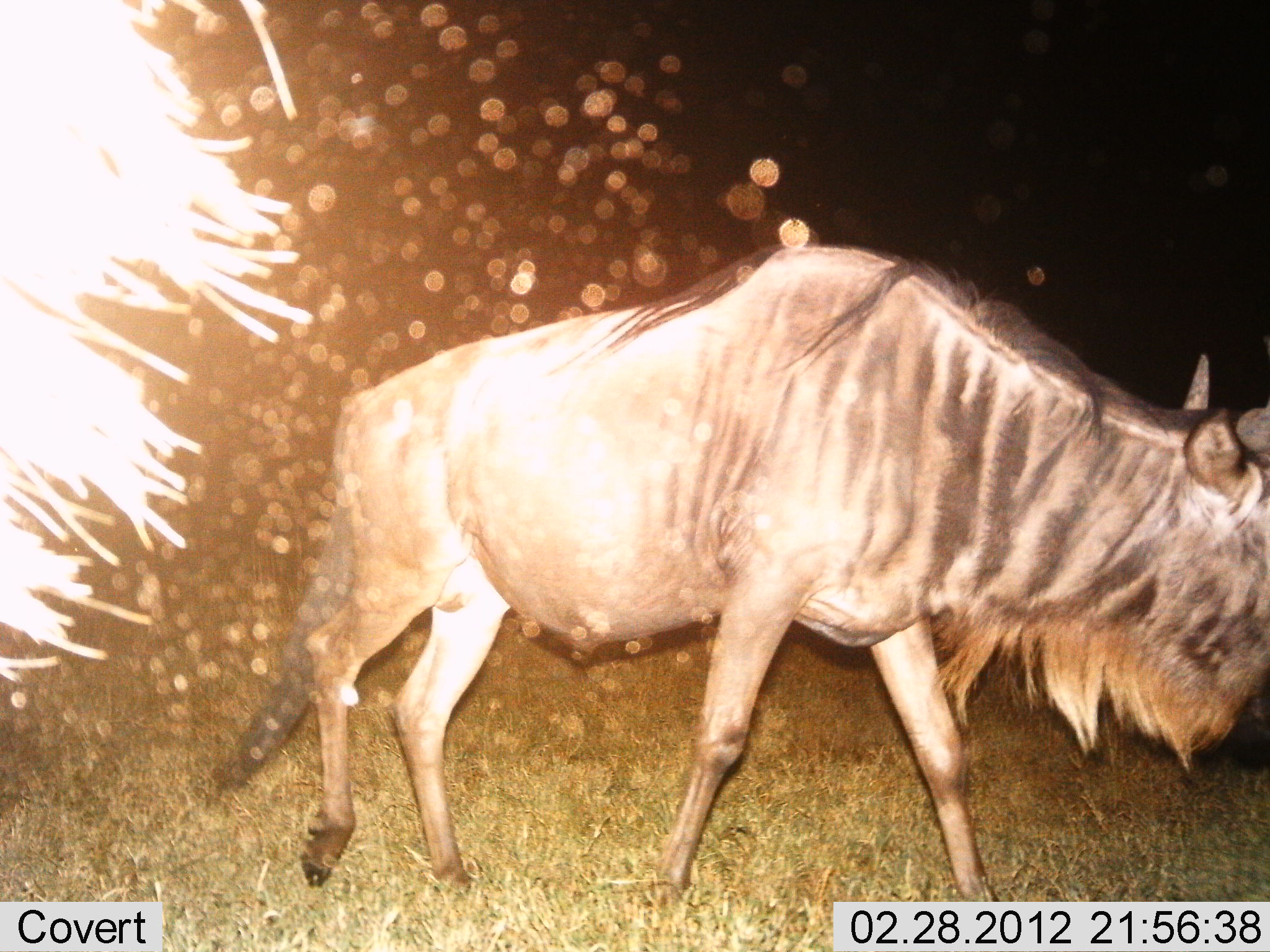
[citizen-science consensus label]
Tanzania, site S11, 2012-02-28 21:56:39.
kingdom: Animalia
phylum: Chordata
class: Mammalia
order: Artiodactyla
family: Bovidae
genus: Connochaetes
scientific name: Connochaetes taurinus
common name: blue wildebeest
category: wildebeest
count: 2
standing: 27%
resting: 0%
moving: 81%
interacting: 0%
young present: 0%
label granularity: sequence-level